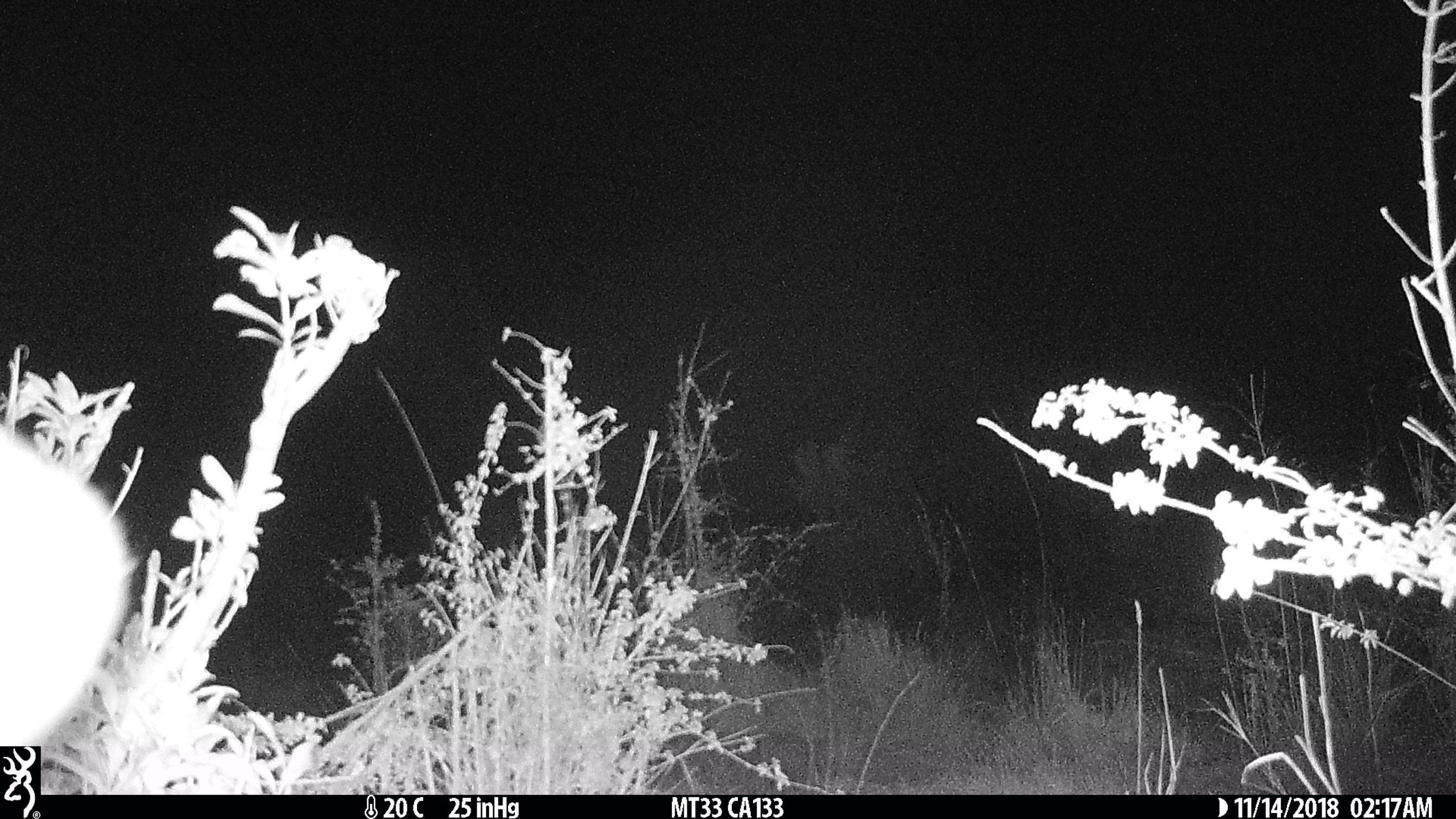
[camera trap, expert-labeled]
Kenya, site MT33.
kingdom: Animalia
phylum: Chordata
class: Mammalia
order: Artiodactyla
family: Hippopotamidae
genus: Hippopotamus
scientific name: Hippopotamus amphibius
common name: hippopotamus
Hippopotamus (Hippopotamus amphibius).